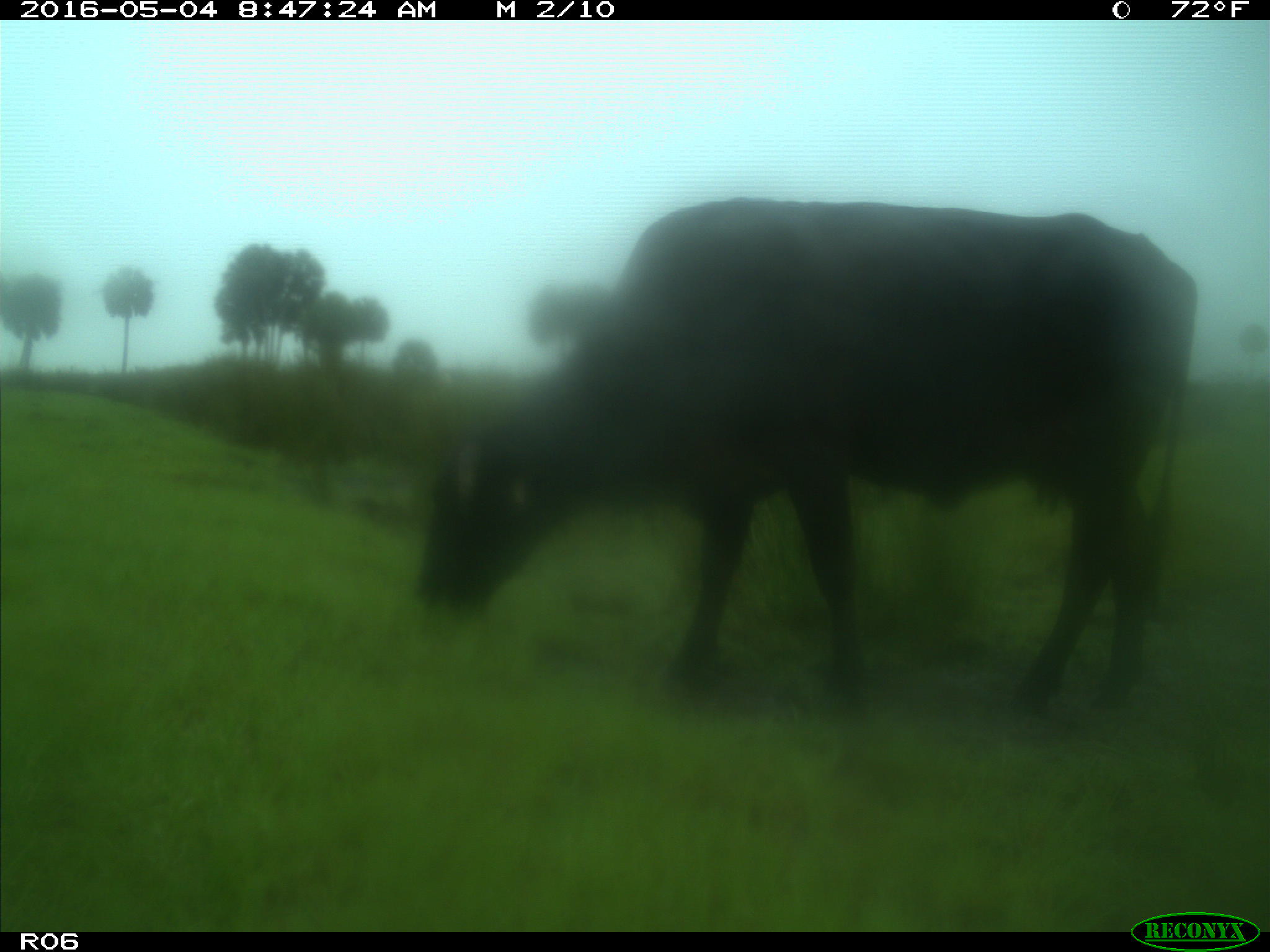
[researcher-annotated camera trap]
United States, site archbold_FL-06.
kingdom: Animalia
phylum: Chordata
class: Mammalia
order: Artiodactyla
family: Bovidae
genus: Bos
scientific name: Bos taurus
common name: domestic cow